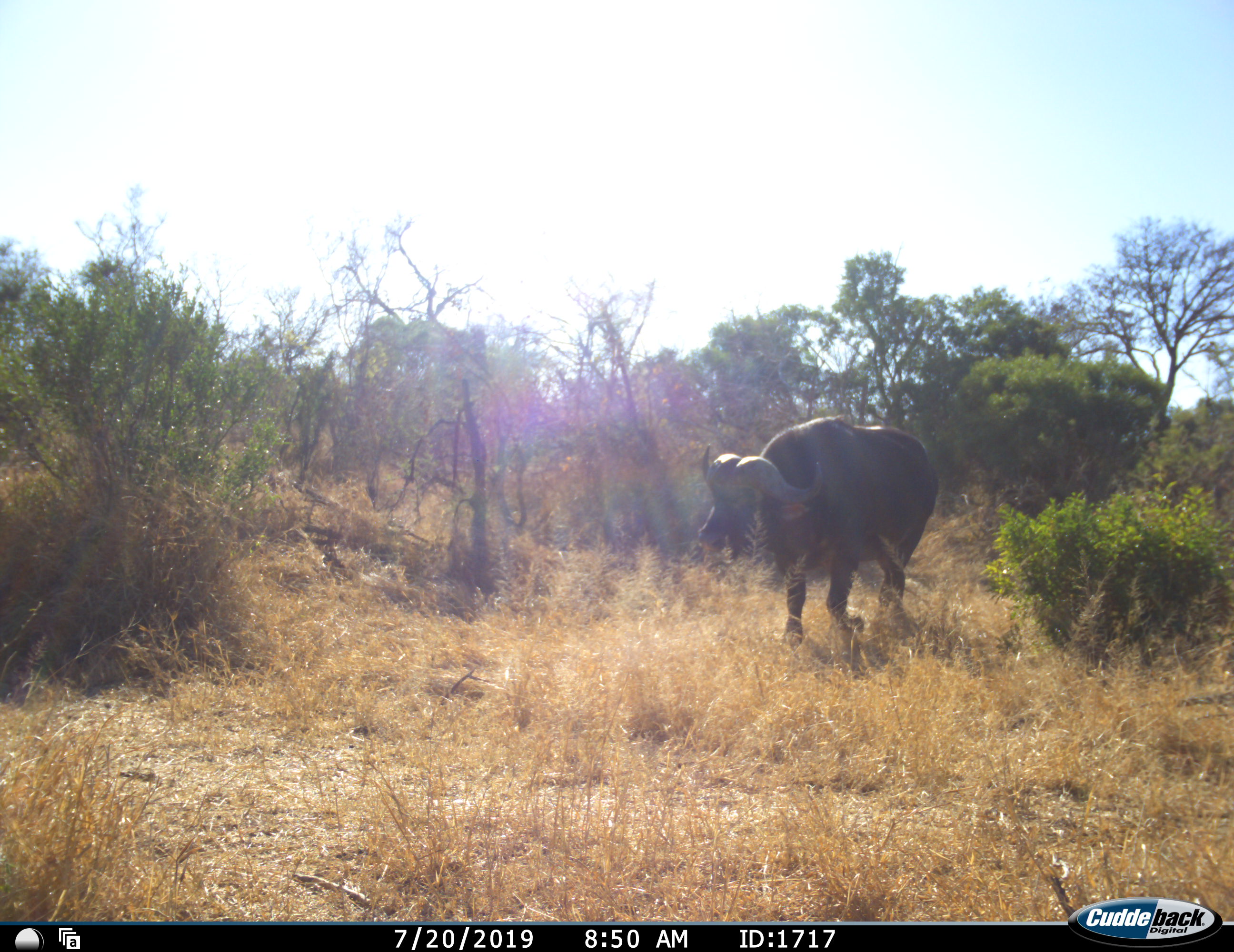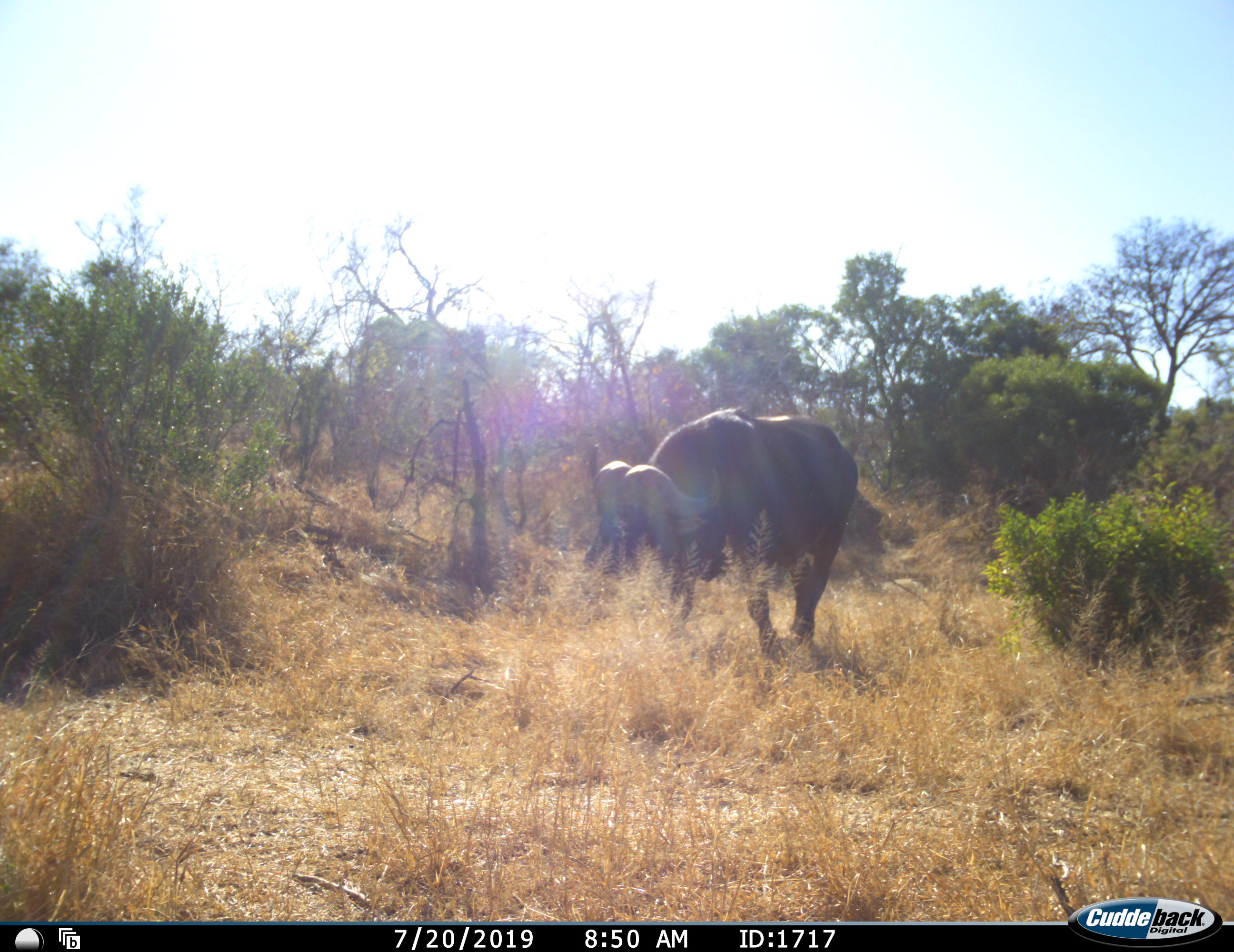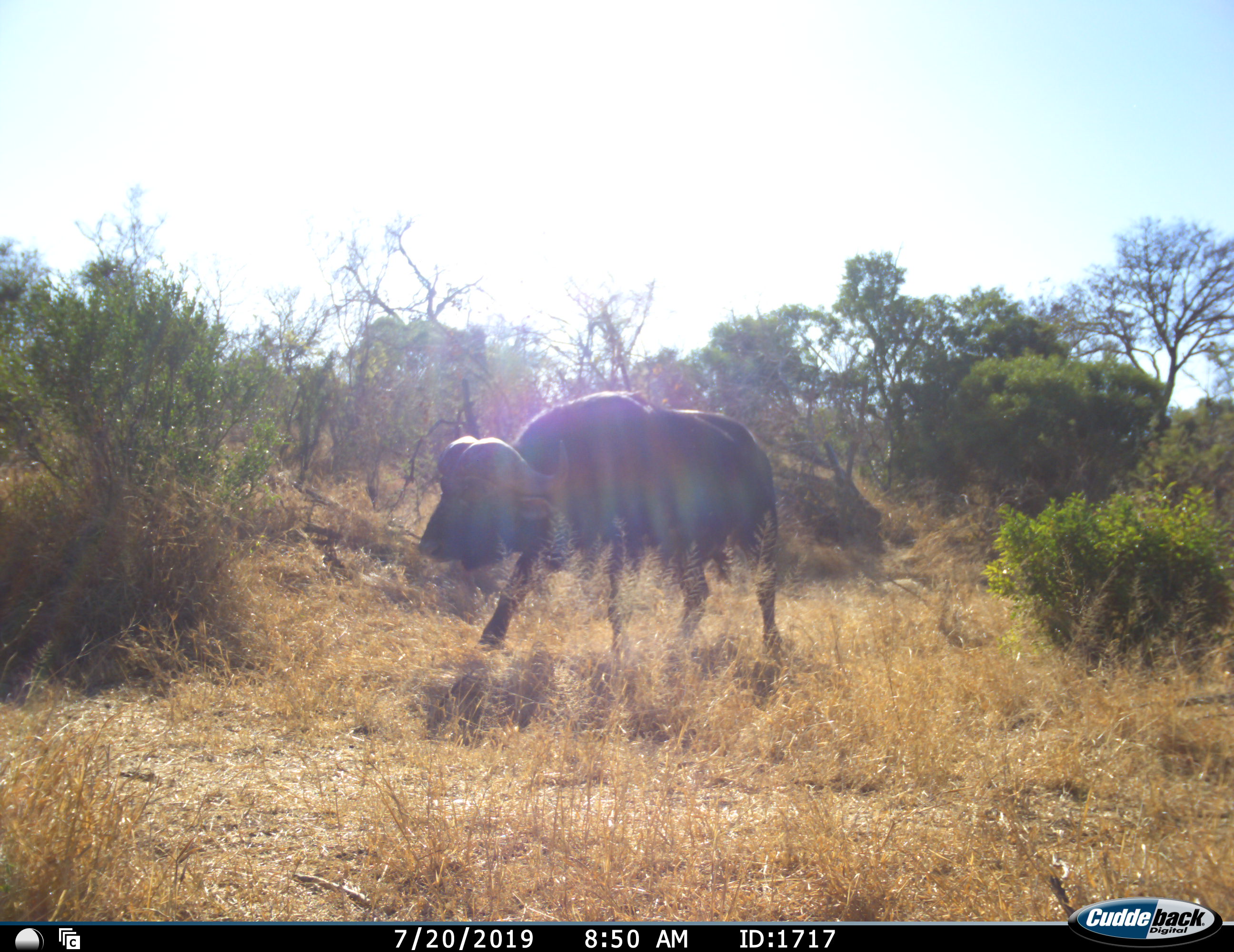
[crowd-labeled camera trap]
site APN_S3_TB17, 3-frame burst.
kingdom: Animalia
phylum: Chordata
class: Mammalia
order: Artiodactyla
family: Bovidae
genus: Syncerus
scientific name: Syncerus caffer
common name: african buffalo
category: buffalo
Buffalo (african buffalo) (Syncerus caffer), count 1. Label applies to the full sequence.